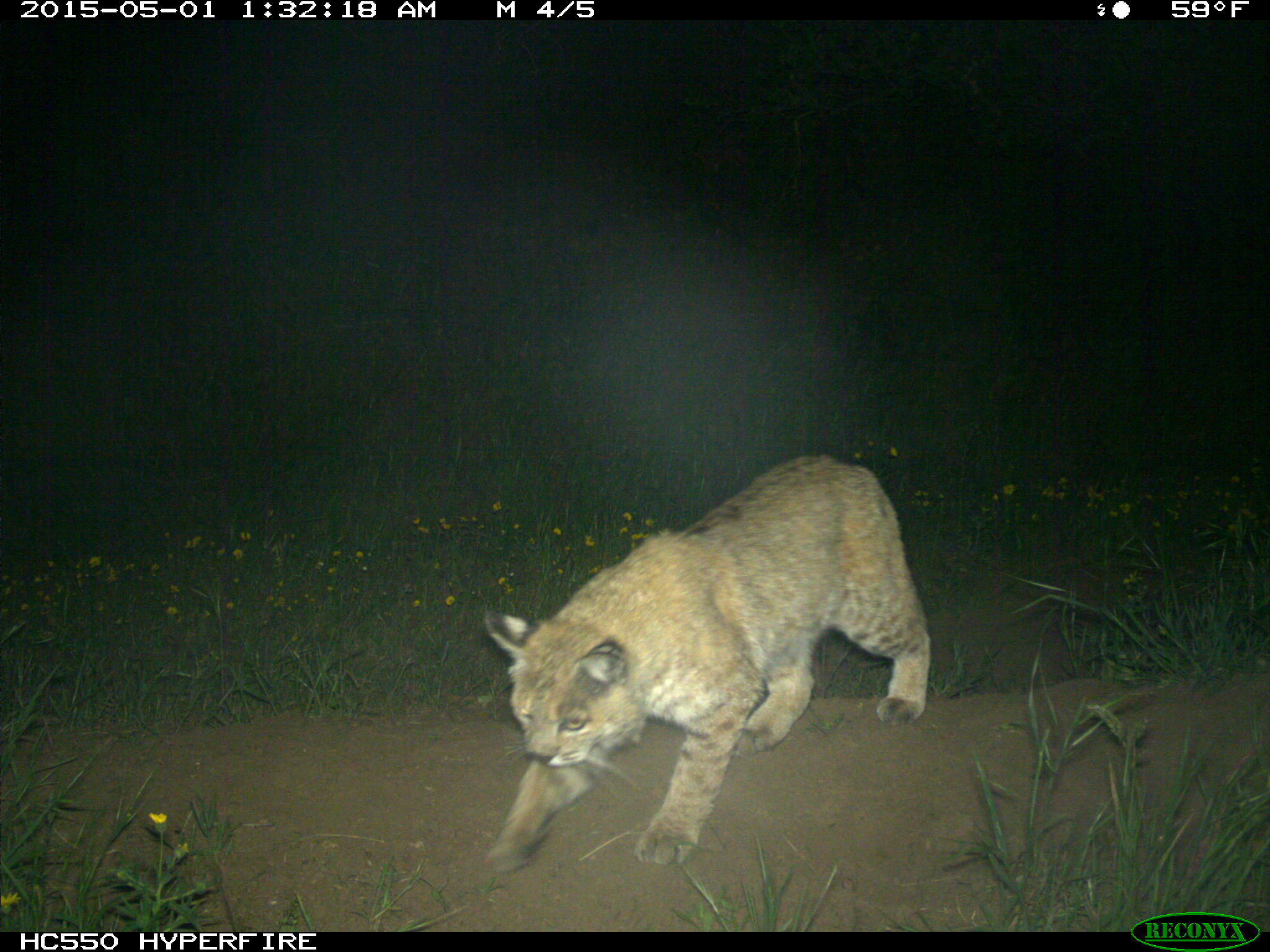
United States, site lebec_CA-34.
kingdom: Animalia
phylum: Chordata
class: Mammalia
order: Carnivora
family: Felidae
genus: Lynx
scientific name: Lynx rufus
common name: bobcat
Lynx rufus (bobcat).